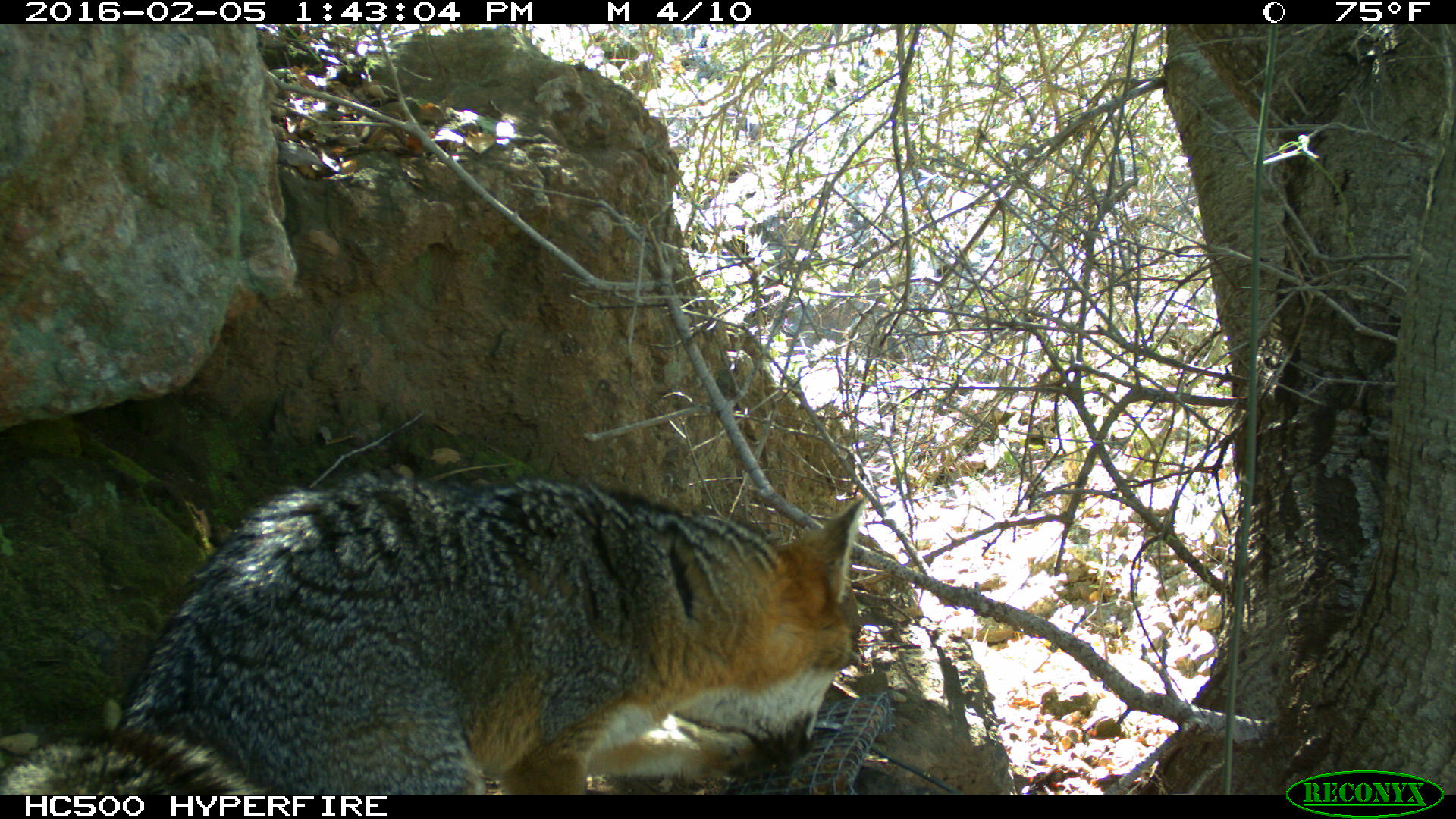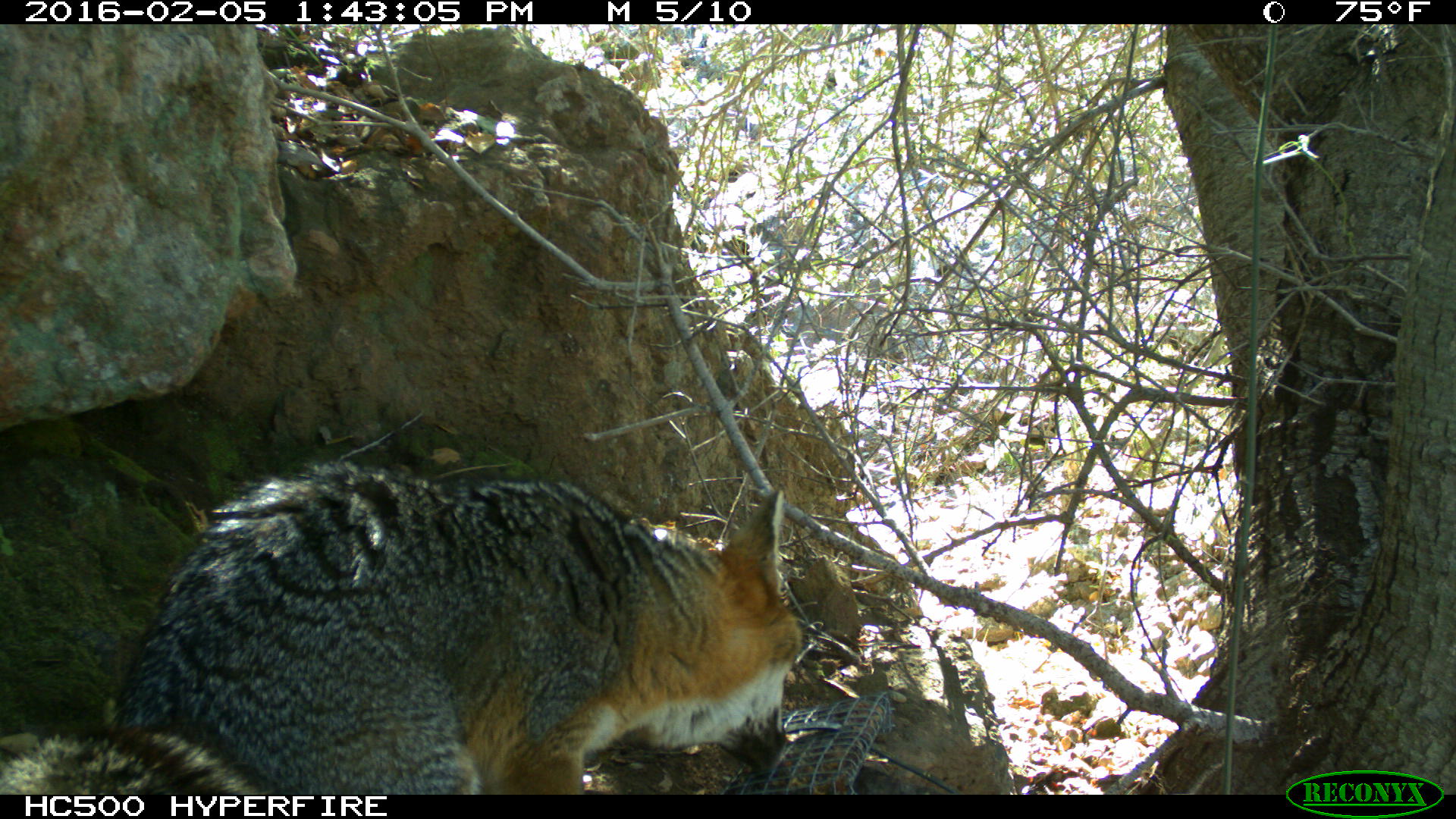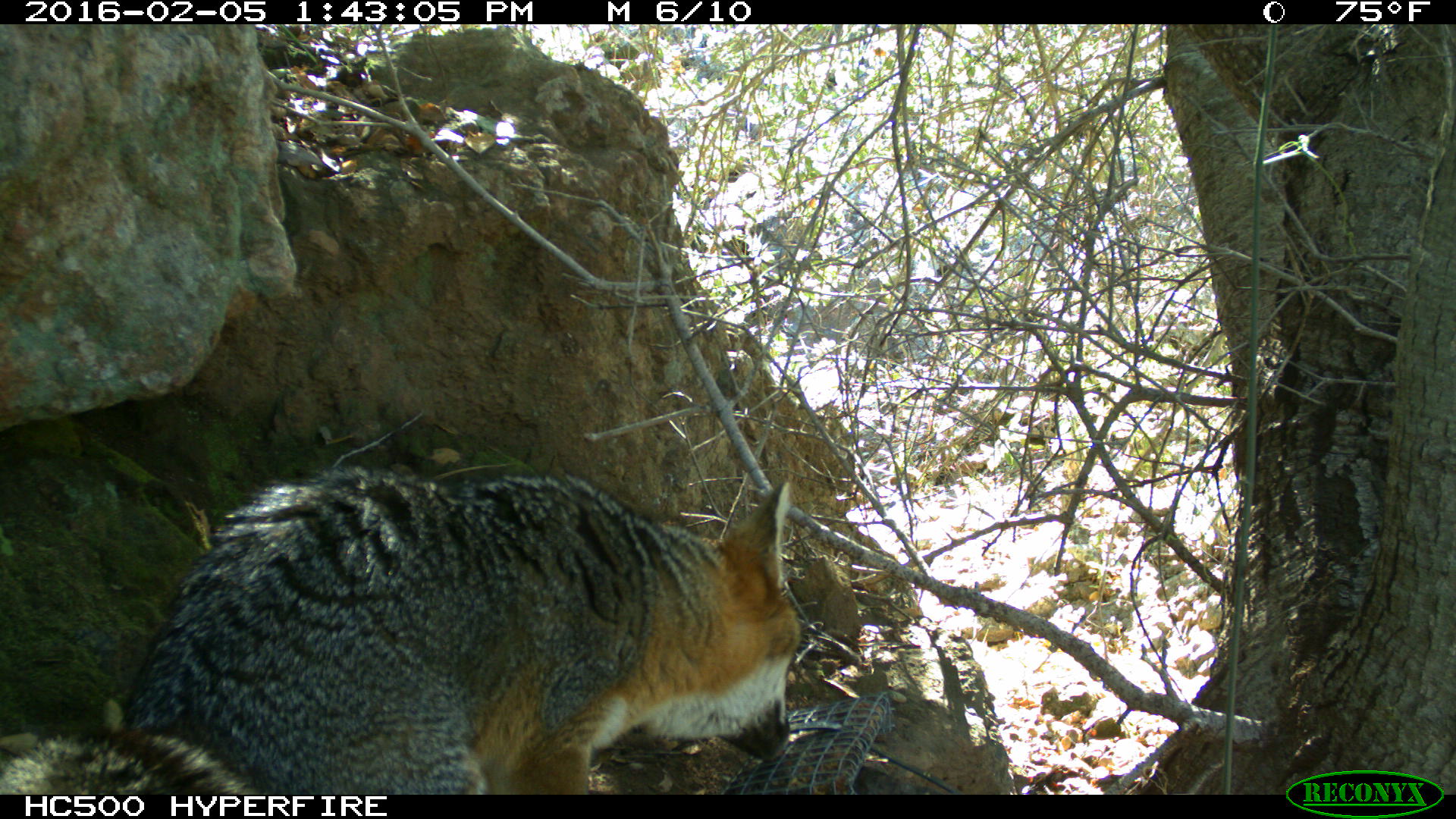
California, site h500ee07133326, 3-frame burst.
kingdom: Animalia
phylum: Chordata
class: Mammalia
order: Carnivora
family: Canidae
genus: Urocyon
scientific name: Urocyon littoralis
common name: island fox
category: fox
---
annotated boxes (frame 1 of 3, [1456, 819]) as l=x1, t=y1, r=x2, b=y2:
fox: l=0, t=469, r=867, b=794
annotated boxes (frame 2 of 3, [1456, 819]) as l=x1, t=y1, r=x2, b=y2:
fox: l=0, t=463, r=802, b=794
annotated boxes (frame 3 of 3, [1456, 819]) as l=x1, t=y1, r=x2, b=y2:
fox: l=0, t=471, r=800, b=794